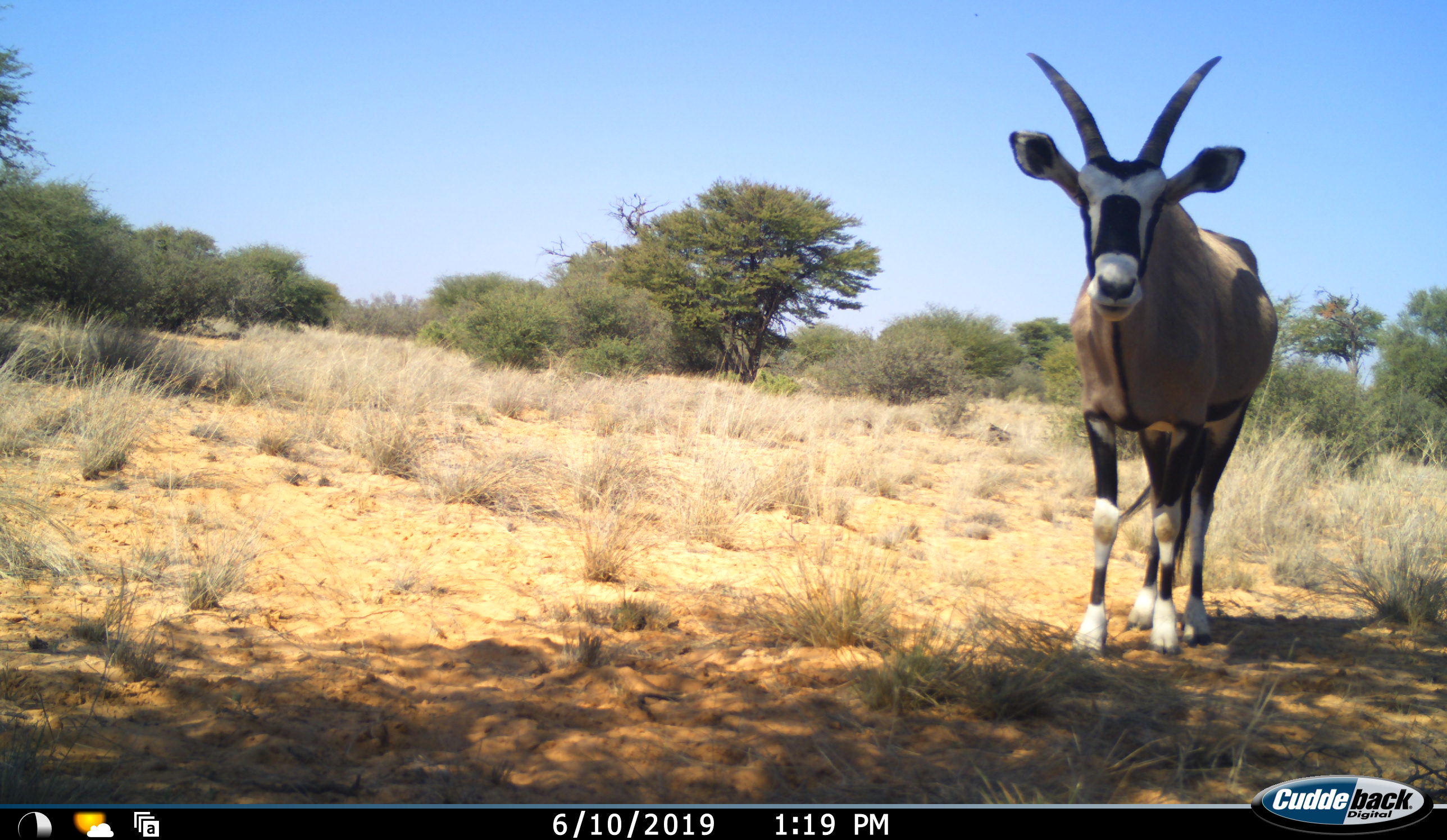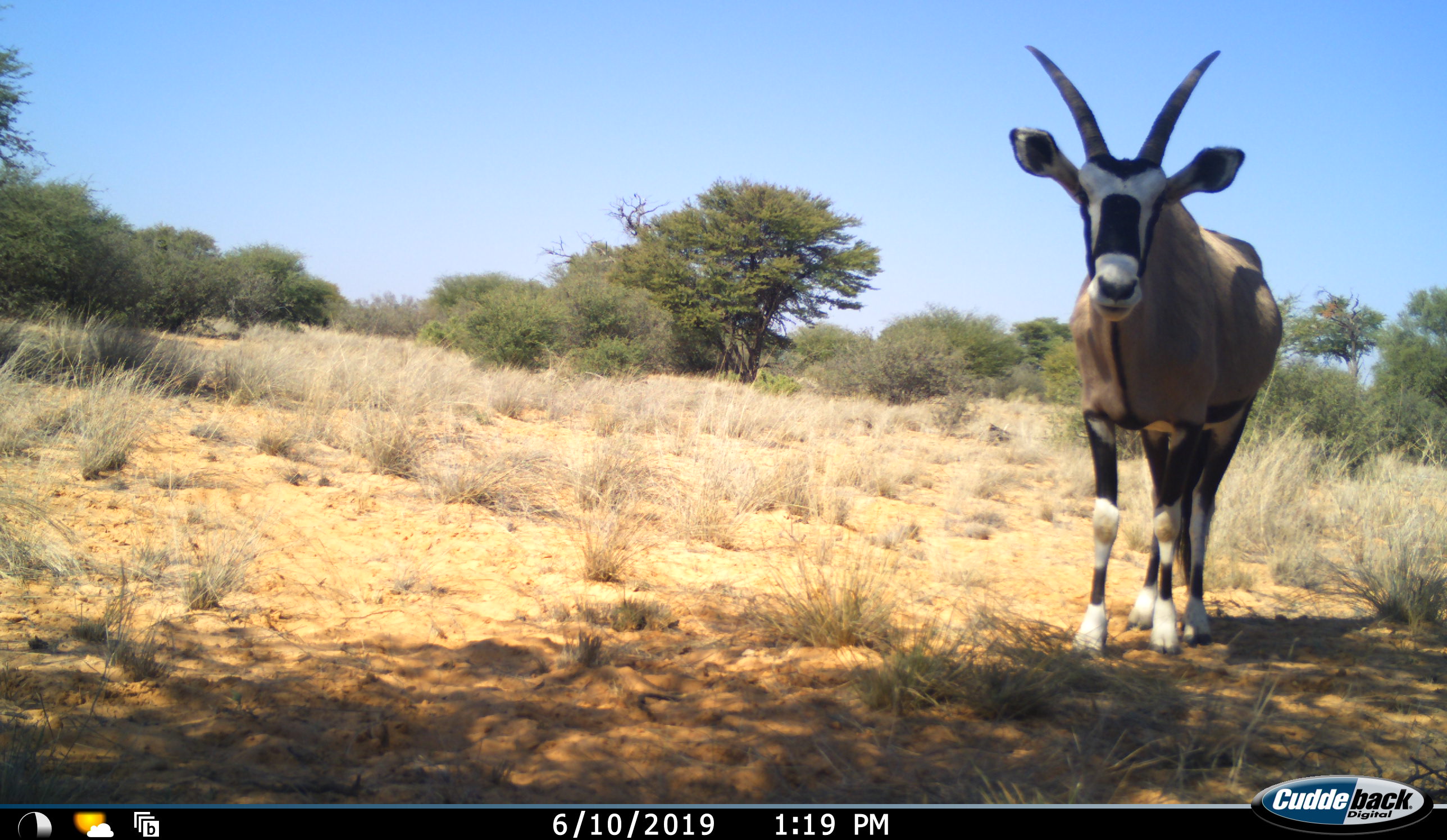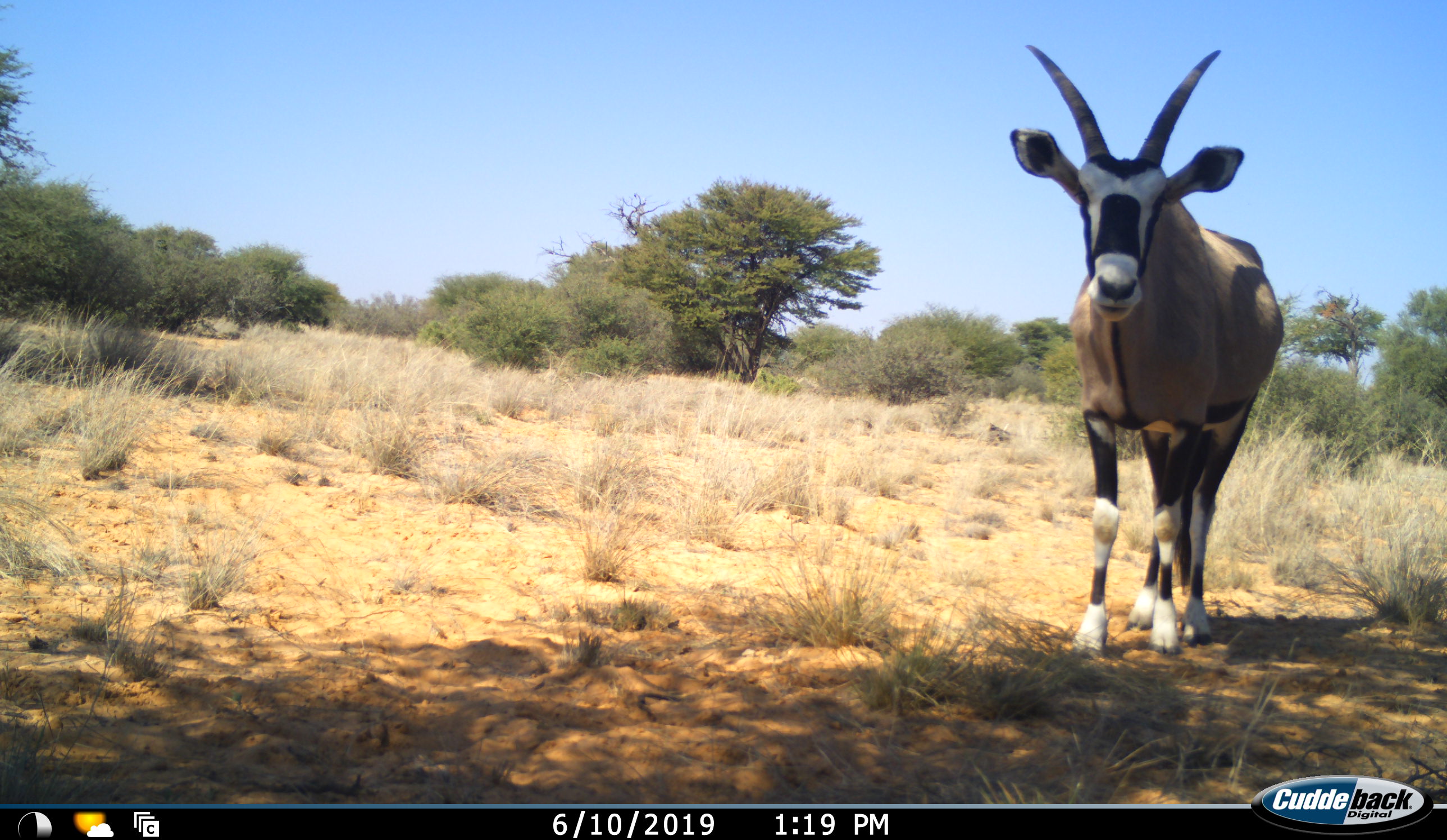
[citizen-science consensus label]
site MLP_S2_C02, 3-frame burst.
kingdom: Animalia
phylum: Chordata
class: Mammalia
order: Artiodactyla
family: Bovidae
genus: Oryx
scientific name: Oryx gazella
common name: gemsbok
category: oryx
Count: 1.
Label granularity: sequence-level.